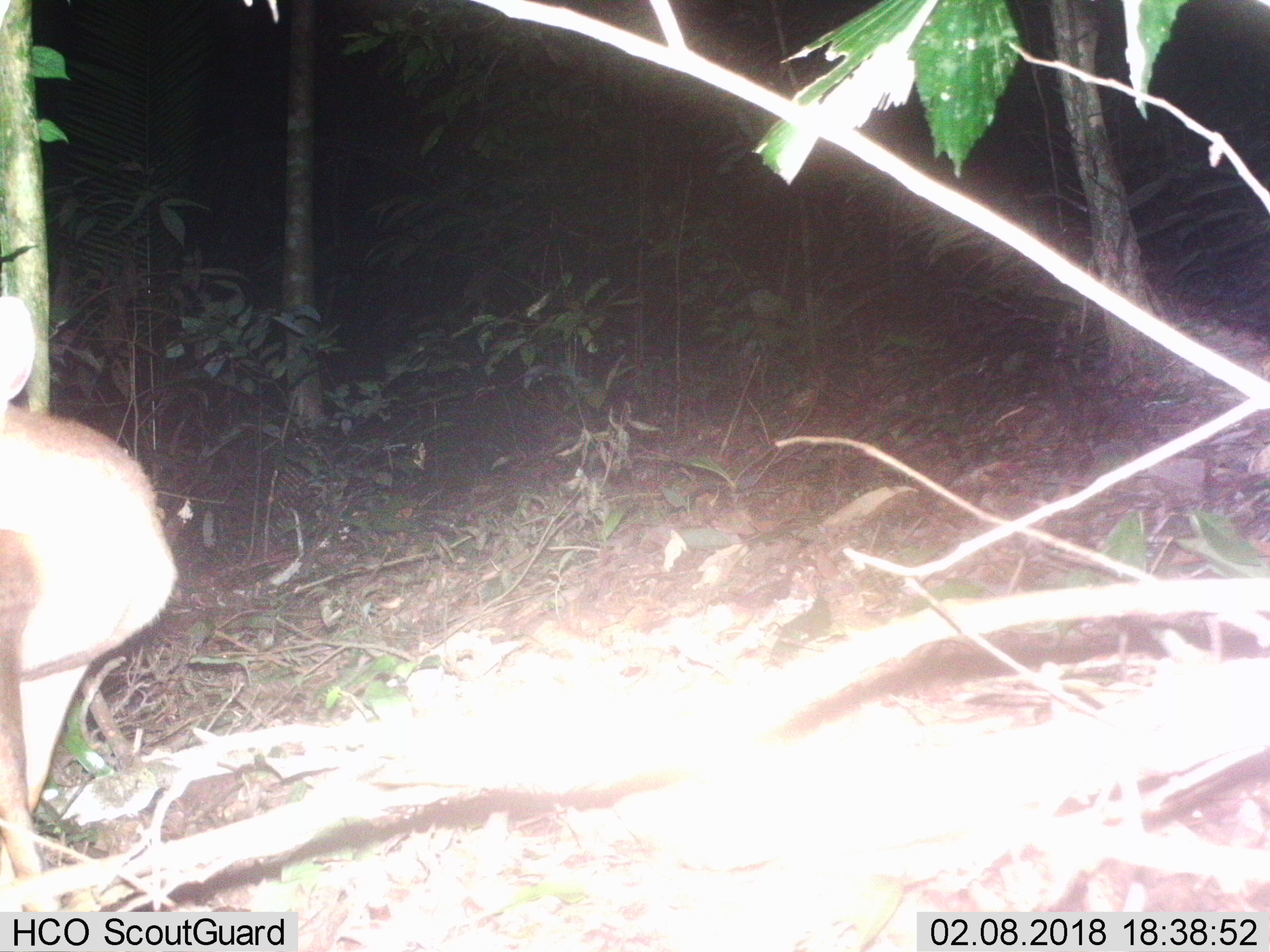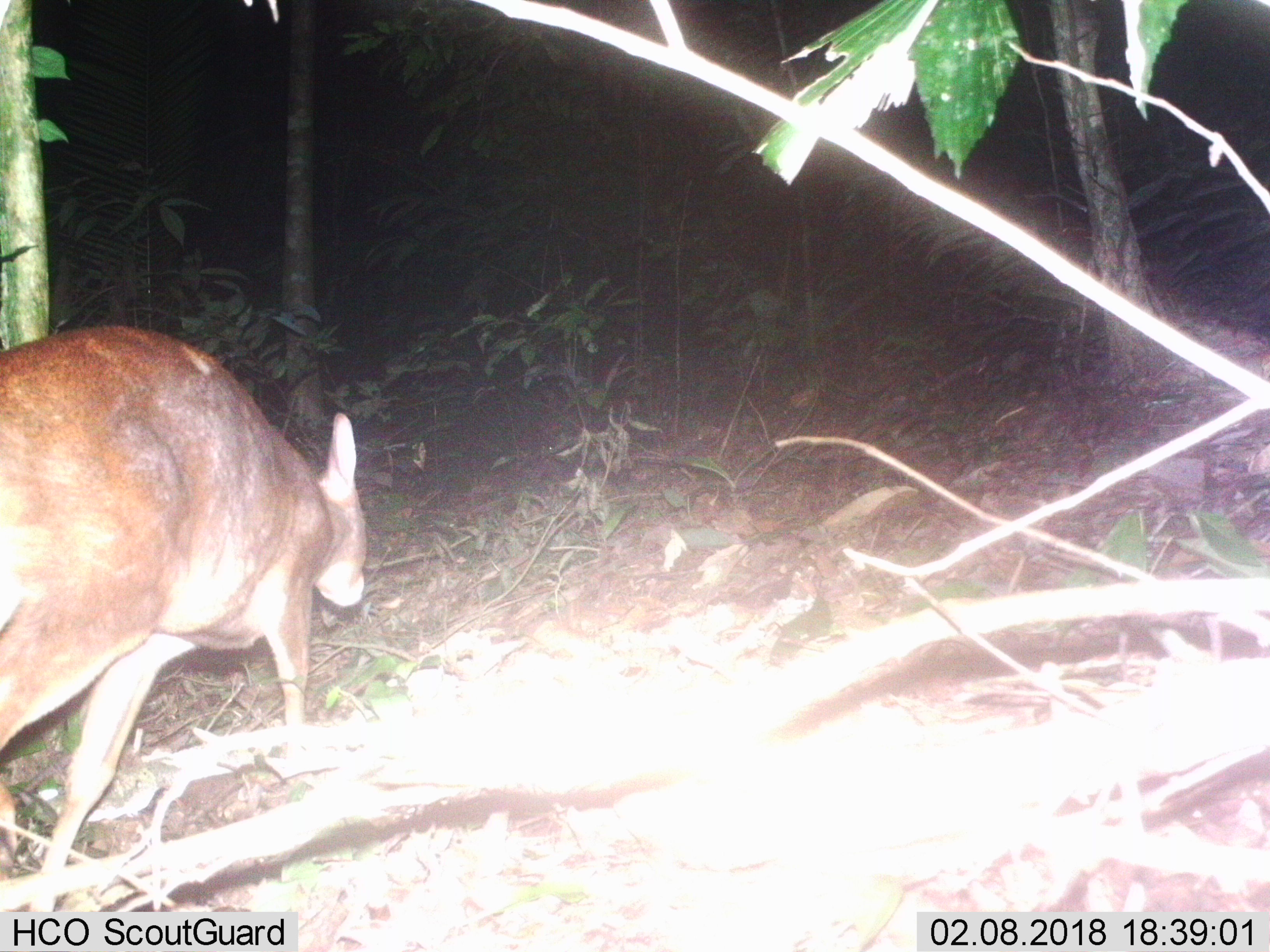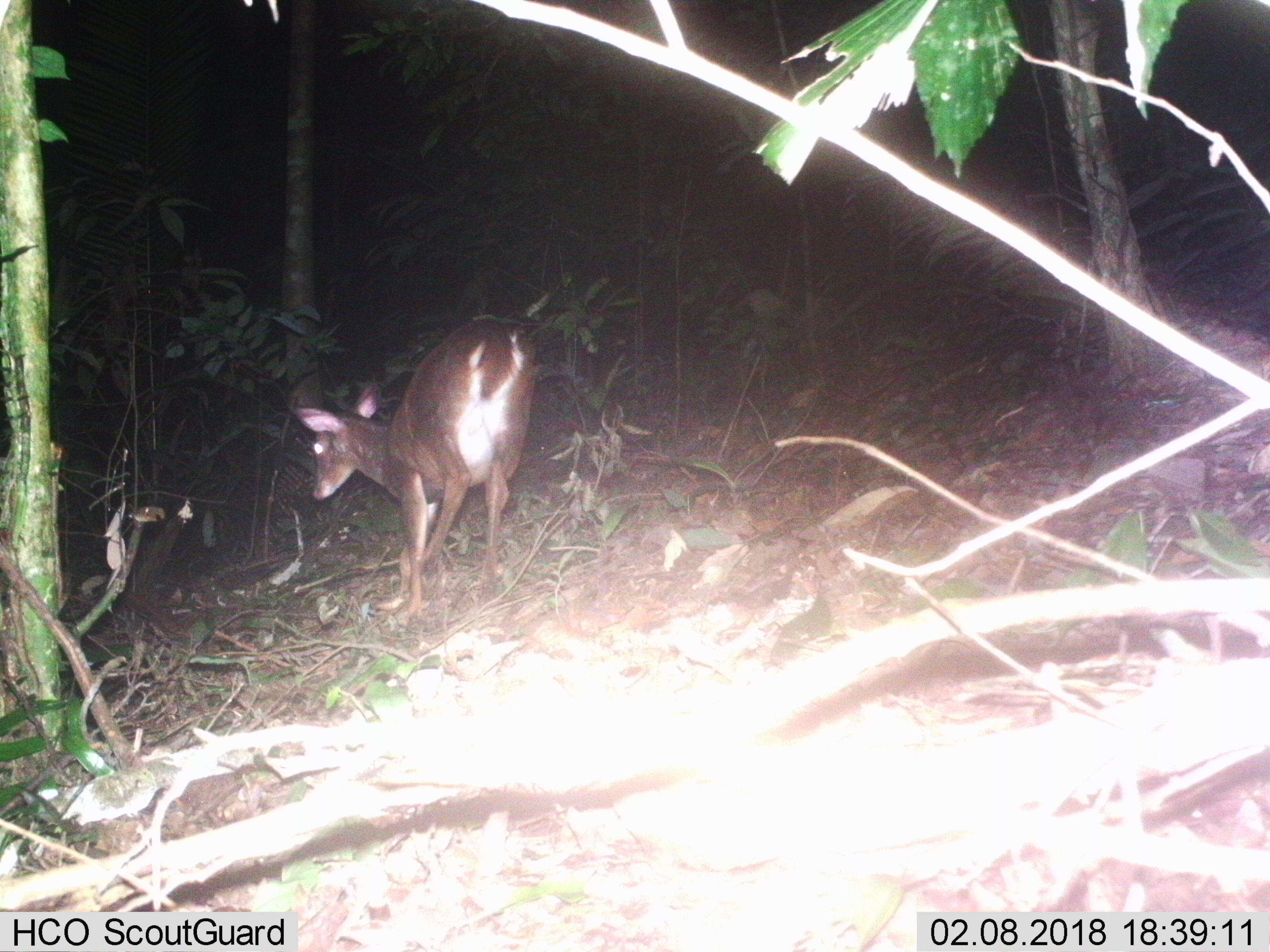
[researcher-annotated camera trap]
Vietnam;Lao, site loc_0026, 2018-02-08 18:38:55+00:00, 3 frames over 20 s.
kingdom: Animalia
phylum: Chordata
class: Mammalia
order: Artiodactyla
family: Cervidae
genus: Muntiacus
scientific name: Muntiacus vuquangensis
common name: large-antlered muntjac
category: large antlered muntjac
Large antlered muntjac (large-antlered muntjac) (Muntiacus vuquangensis). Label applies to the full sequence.